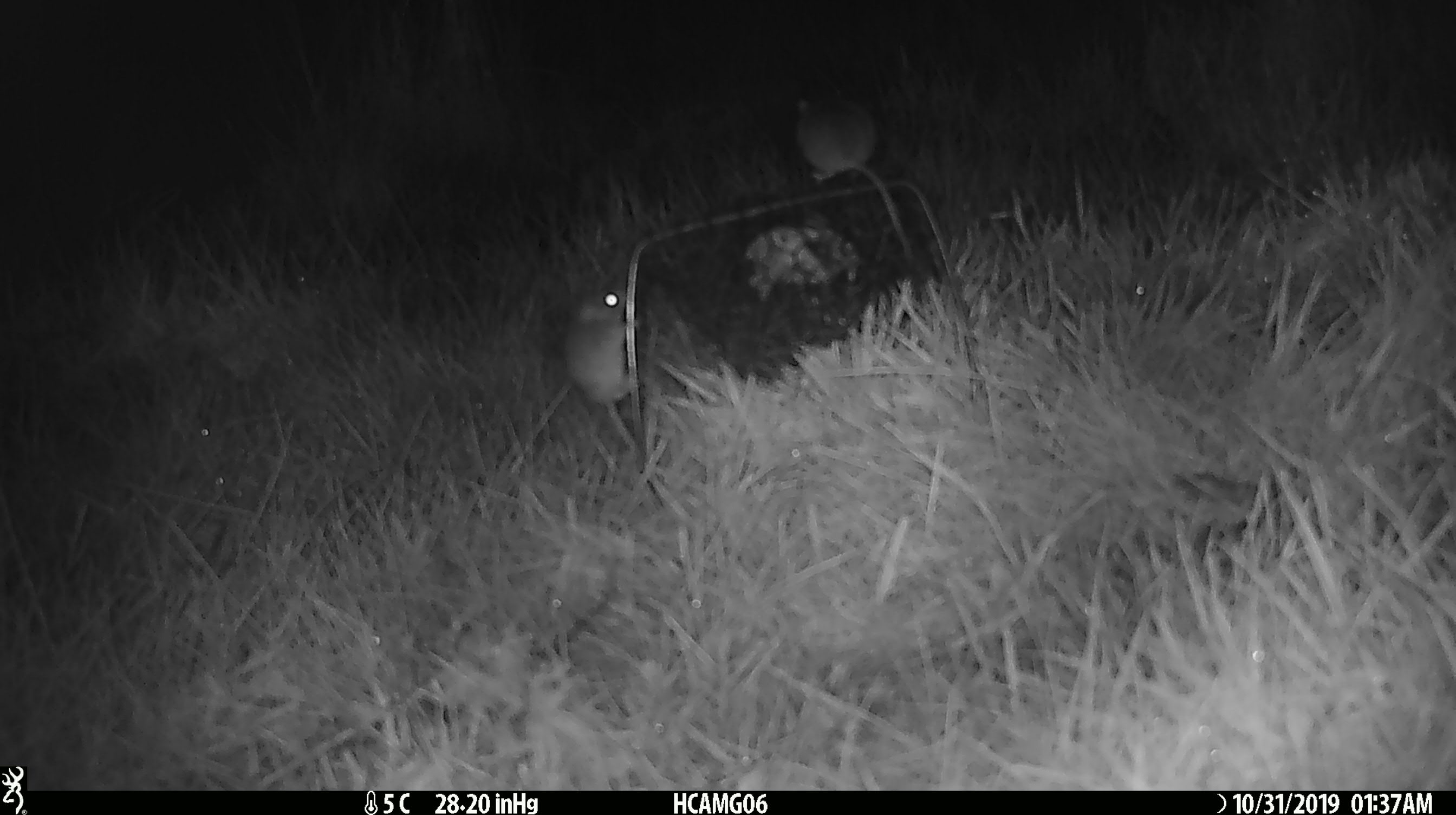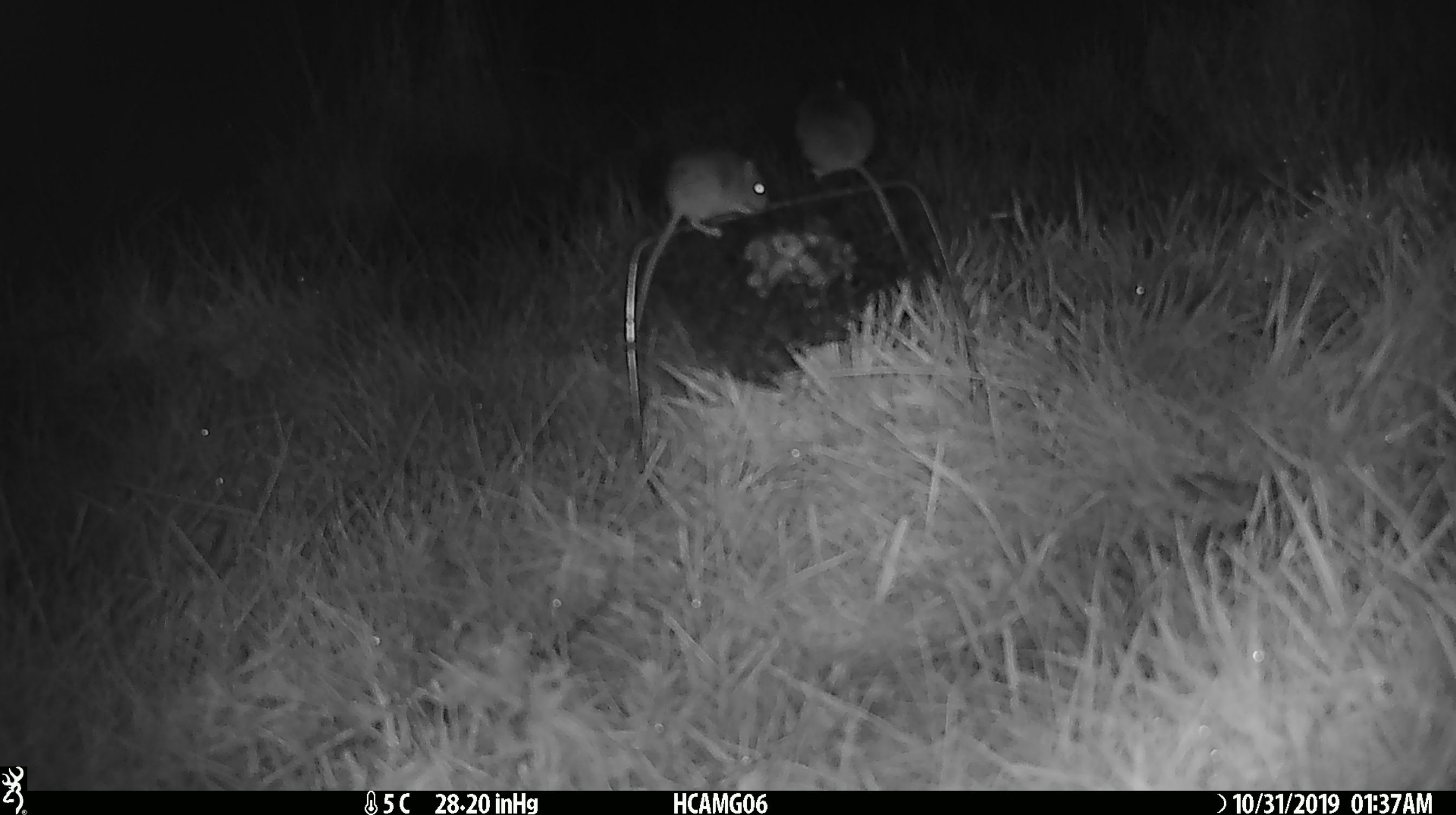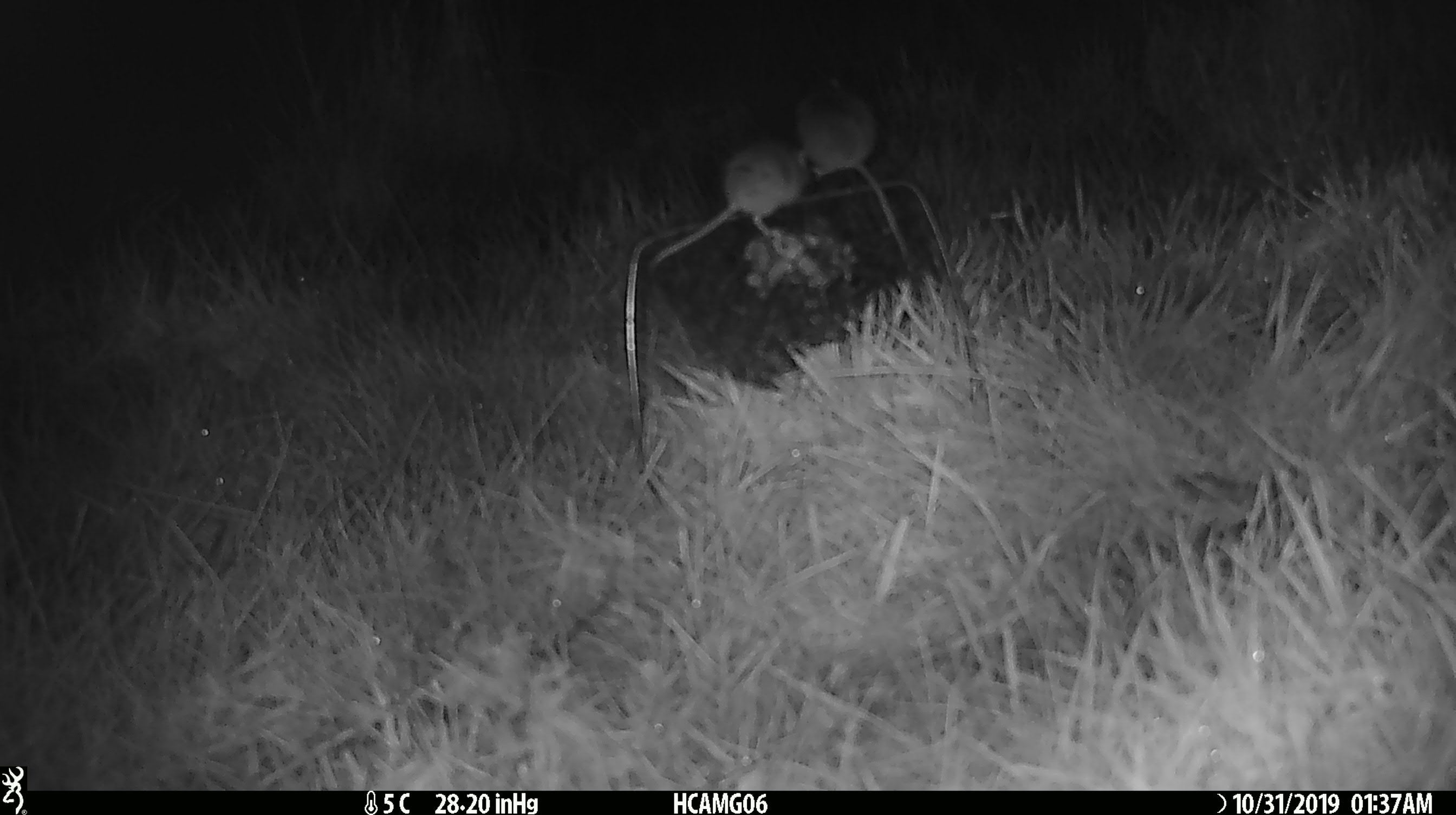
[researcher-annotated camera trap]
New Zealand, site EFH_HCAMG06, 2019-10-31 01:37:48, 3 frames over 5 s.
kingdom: Animalia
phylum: Chordata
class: Mammalia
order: Rodentia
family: Muridae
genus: Mus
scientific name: Mus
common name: mouse